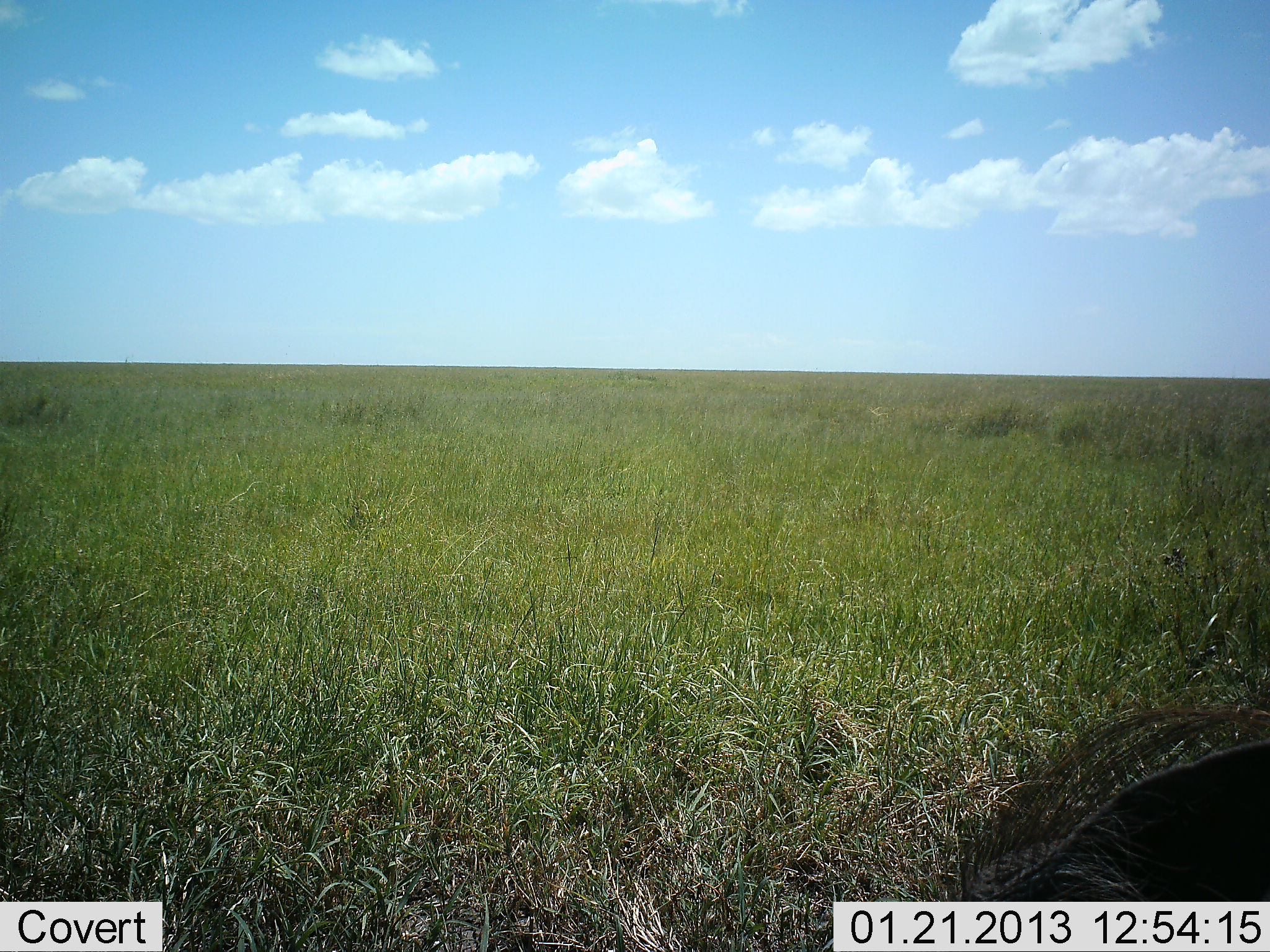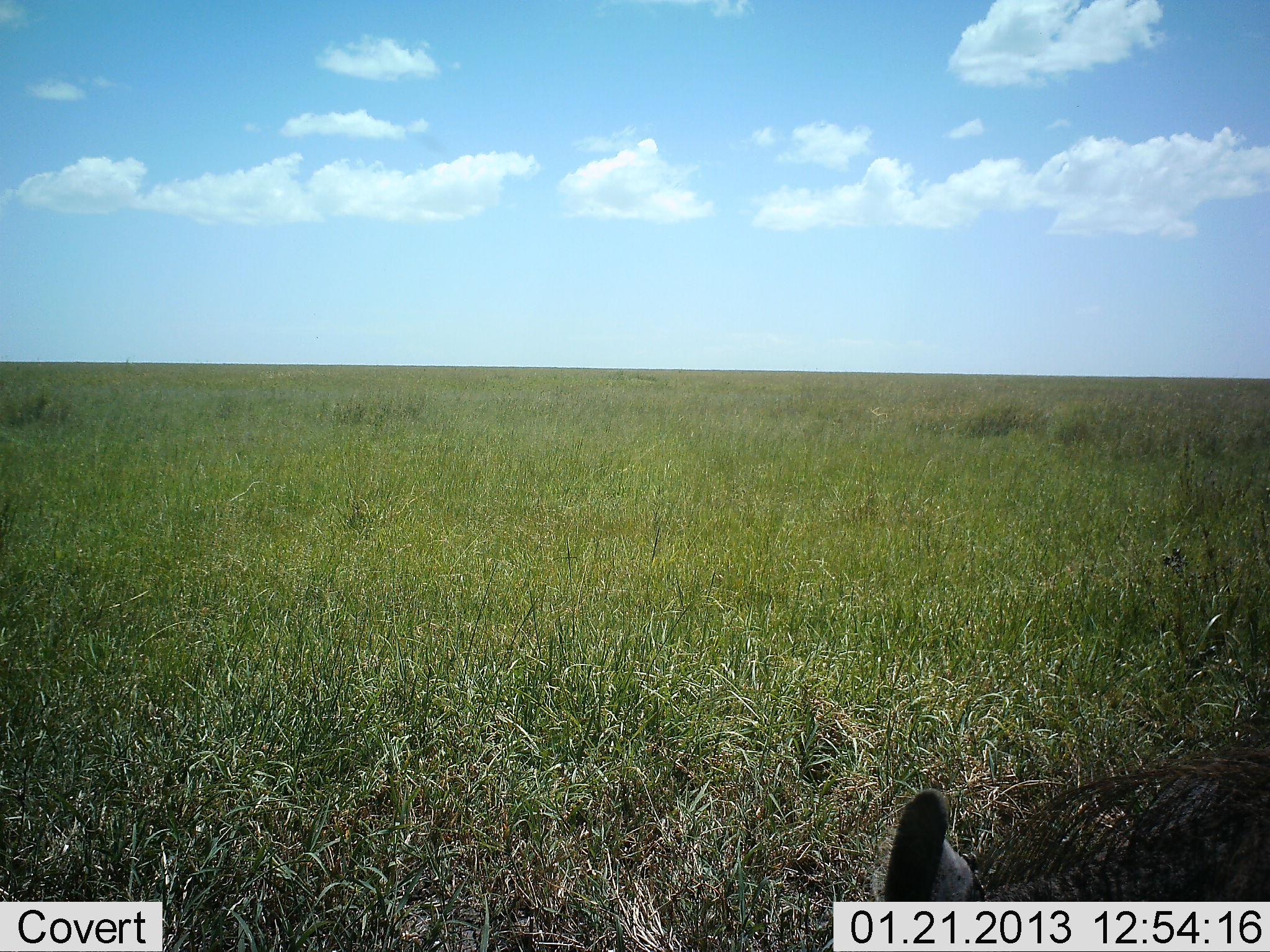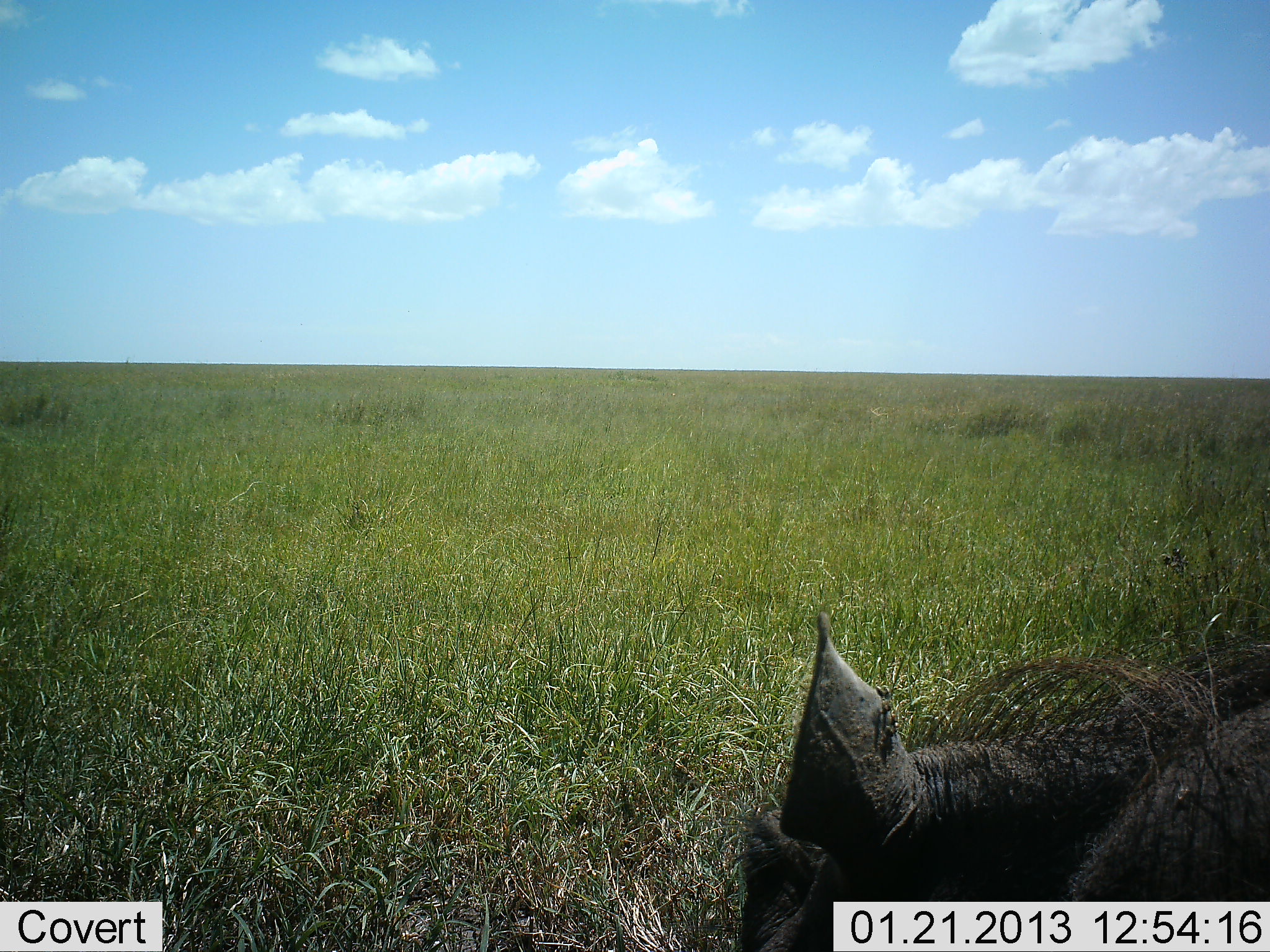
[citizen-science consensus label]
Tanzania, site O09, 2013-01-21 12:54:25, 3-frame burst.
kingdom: Animalia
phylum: Chordata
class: Mammalia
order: Artiodactyla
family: Suidae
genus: Phacochoerus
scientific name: Phacochoerus africanus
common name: warthog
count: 1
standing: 32%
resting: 3%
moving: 61%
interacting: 0%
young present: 0%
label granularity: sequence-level